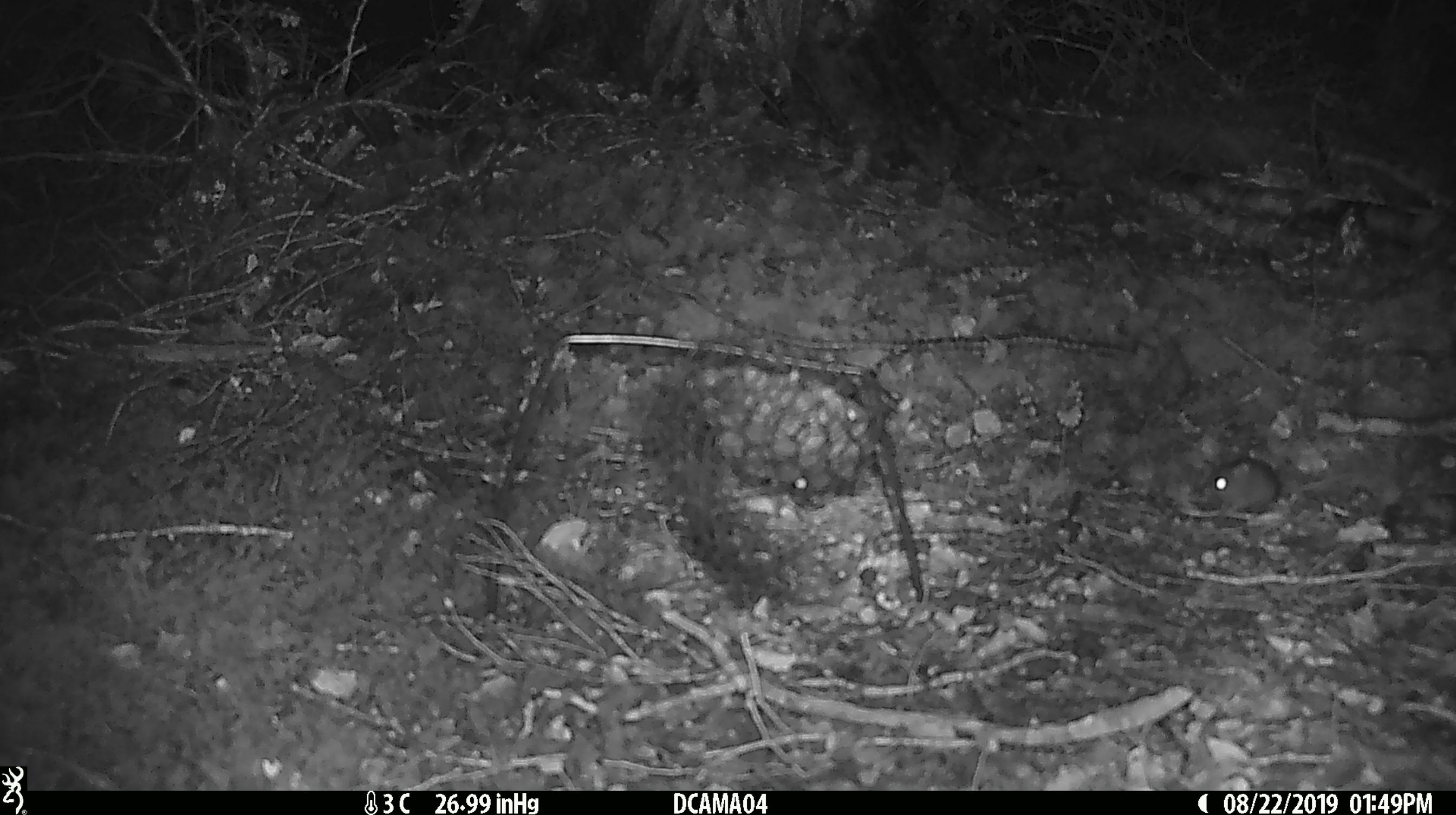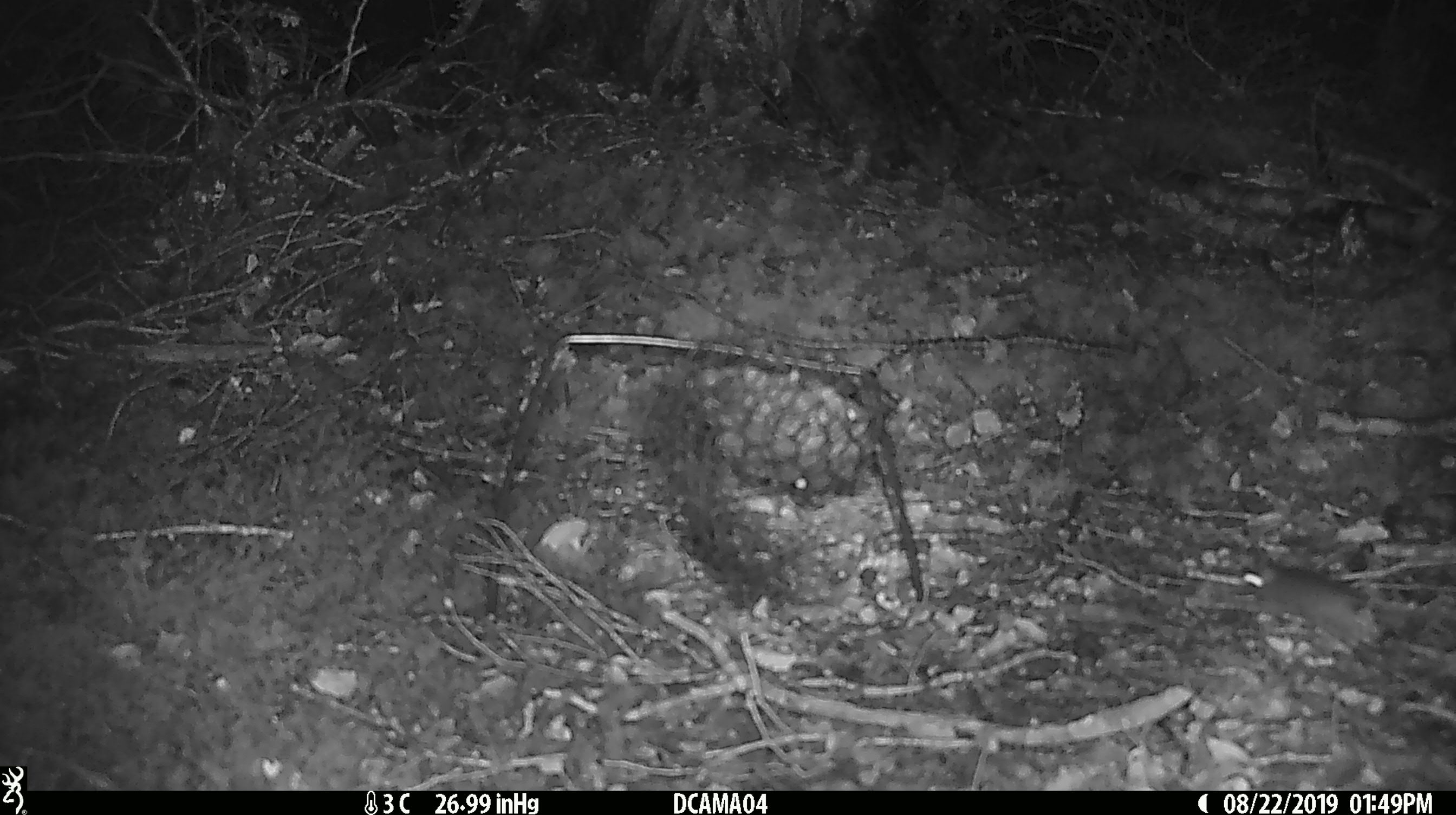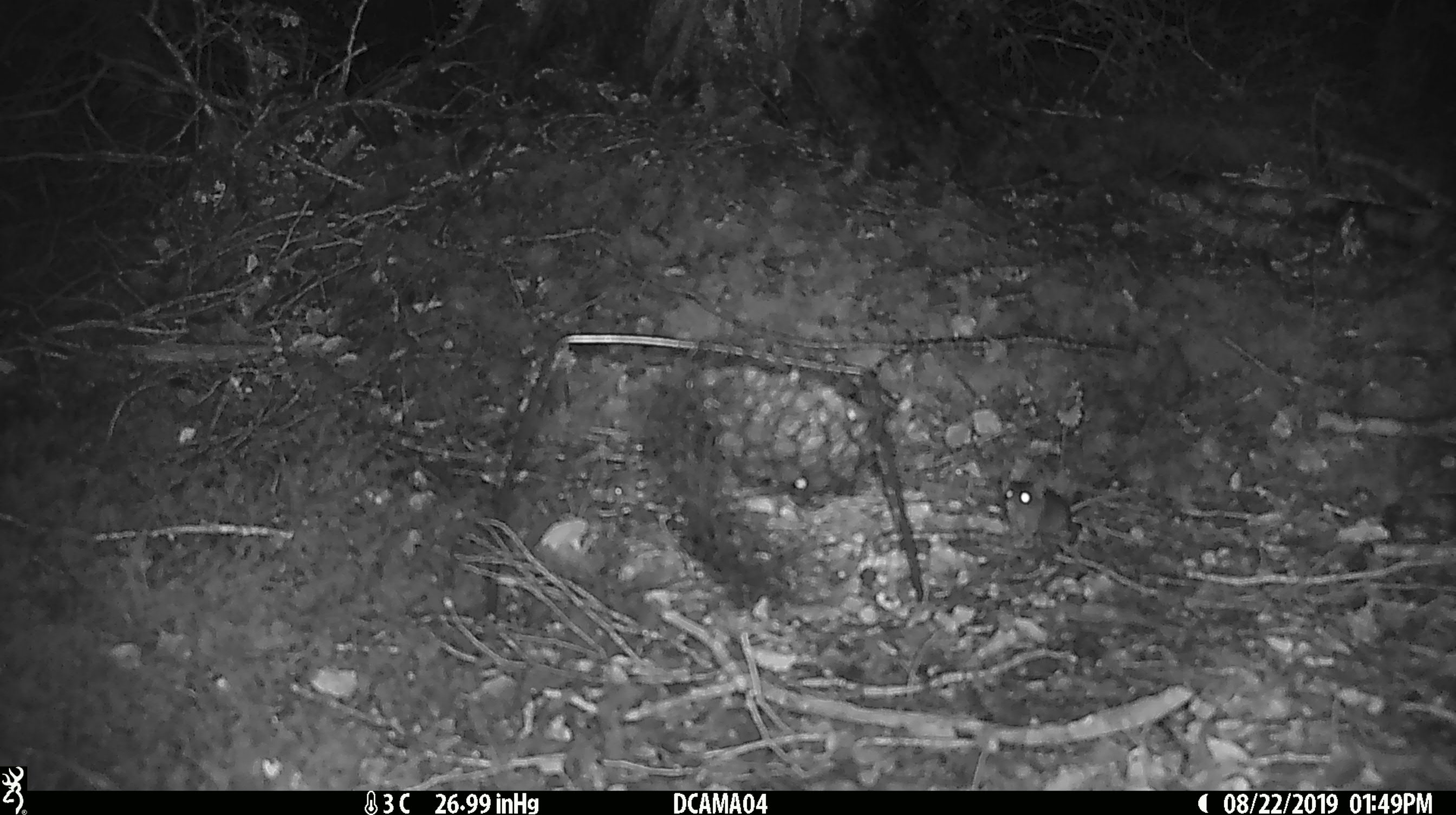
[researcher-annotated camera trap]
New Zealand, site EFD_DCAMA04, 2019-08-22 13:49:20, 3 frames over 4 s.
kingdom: Animalia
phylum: Chordata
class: Mammalia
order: Rodentia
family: Muridae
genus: Mus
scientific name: Mus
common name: mouse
Mouse (Mus).